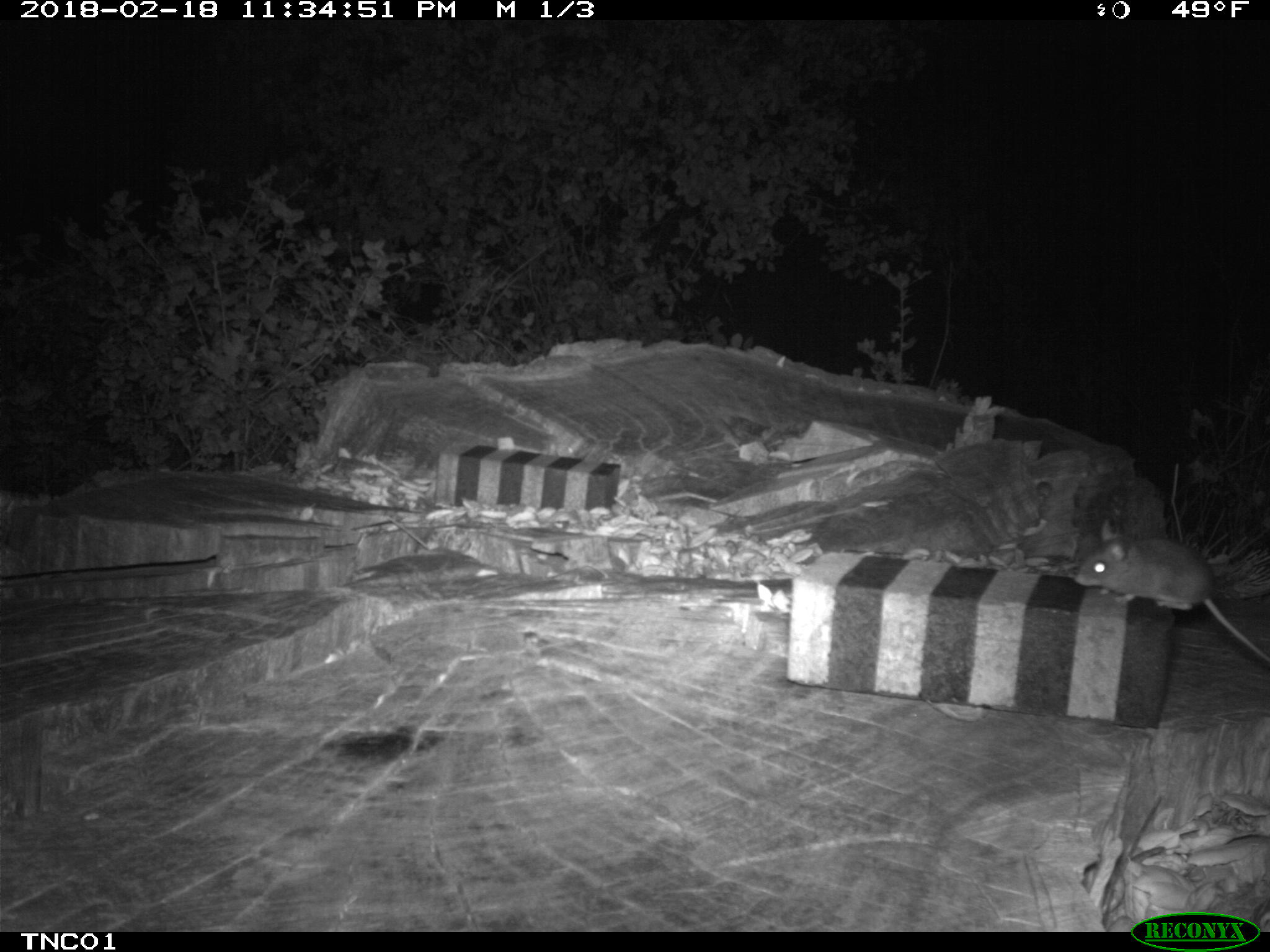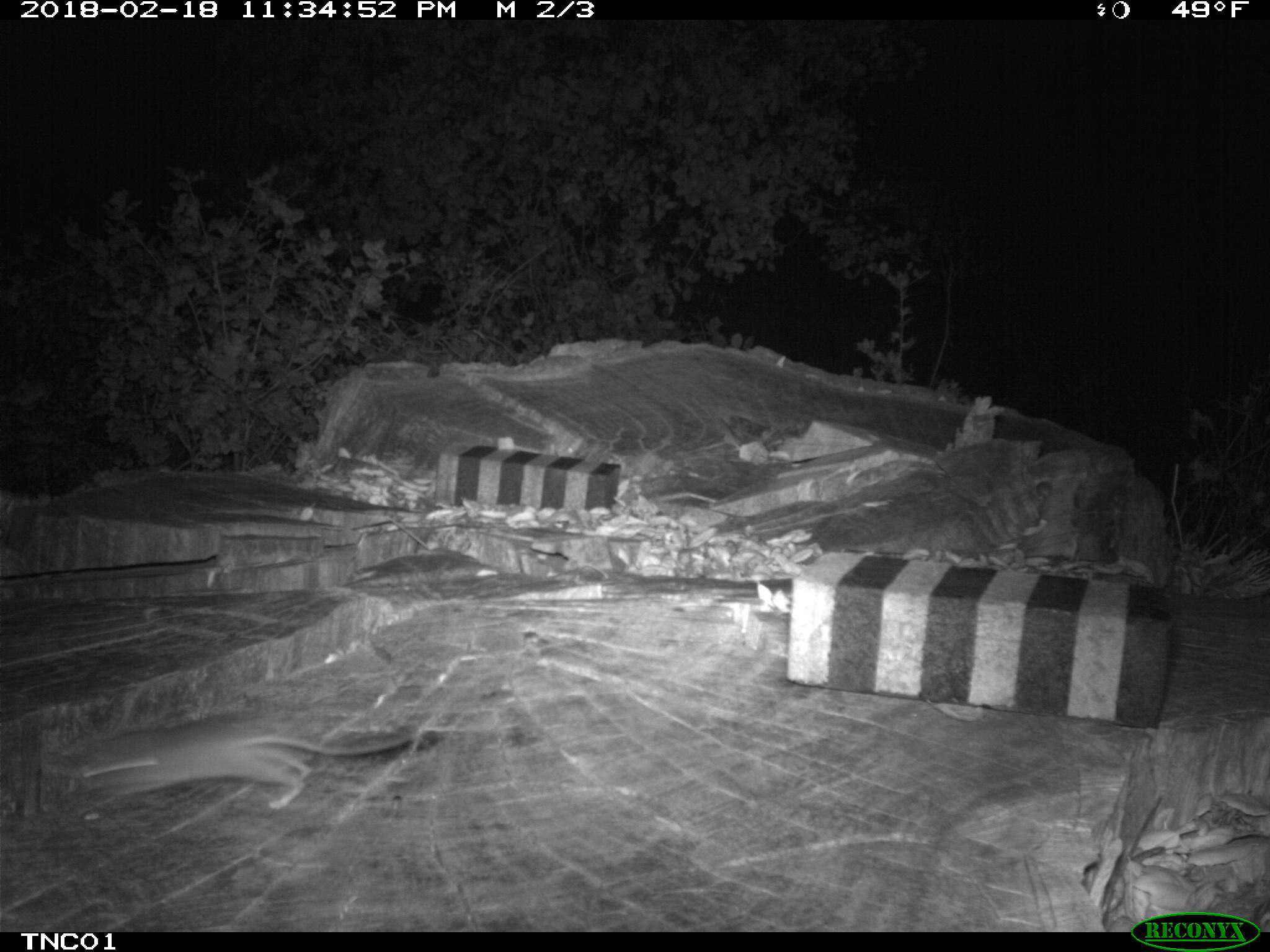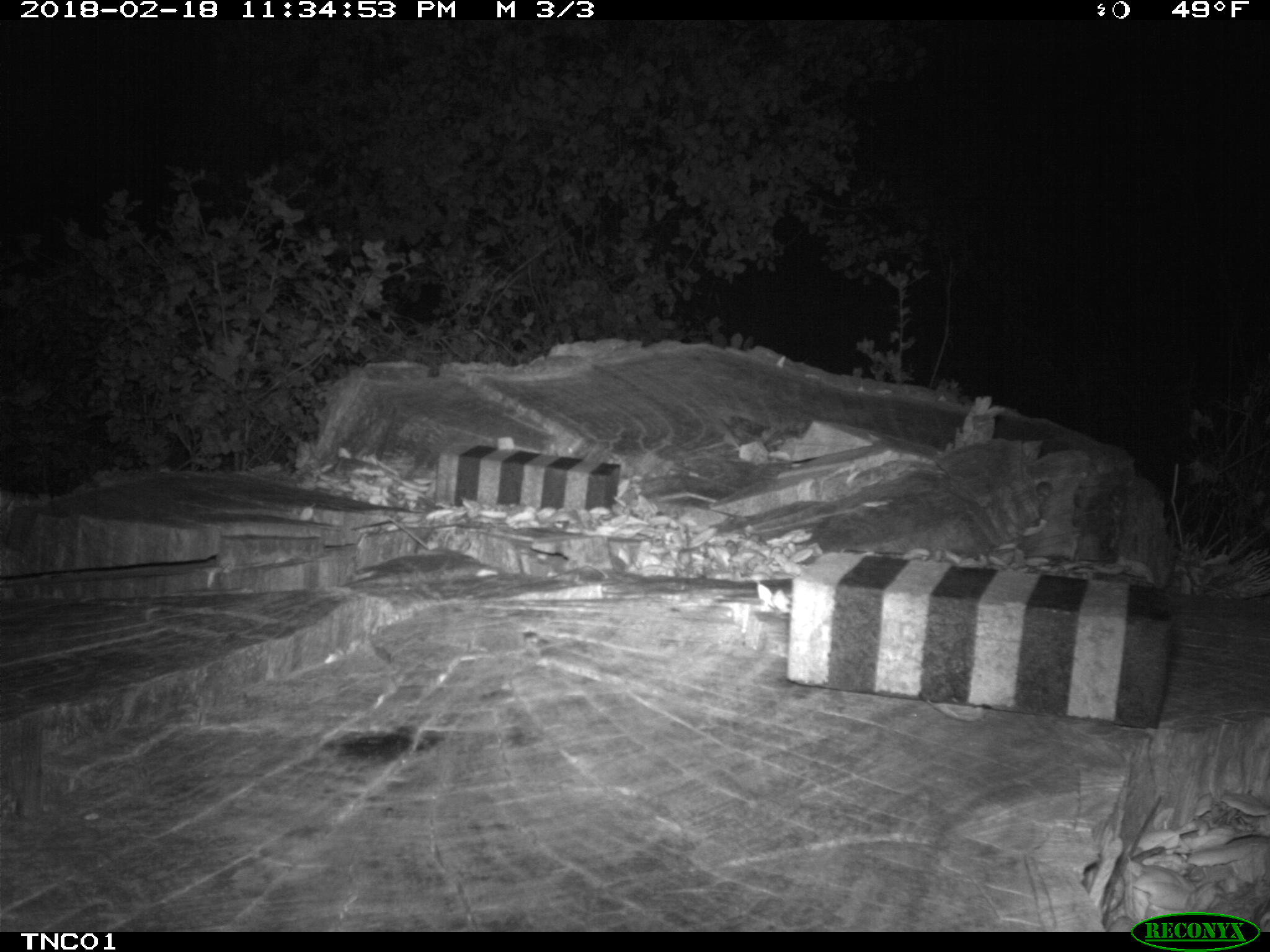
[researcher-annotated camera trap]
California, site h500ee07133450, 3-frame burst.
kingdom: Animalia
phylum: Chordata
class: Mammalia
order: Rodentia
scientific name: Rodentia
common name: rodent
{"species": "rodent (Rodentia)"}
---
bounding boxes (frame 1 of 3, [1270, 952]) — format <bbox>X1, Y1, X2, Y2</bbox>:
rodent: <bbox>1074, 521, 1269, 661</bbox>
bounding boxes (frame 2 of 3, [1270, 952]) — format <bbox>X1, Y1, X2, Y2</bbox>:
rodent: <bbox>82, 721, 415, 806</bbox>